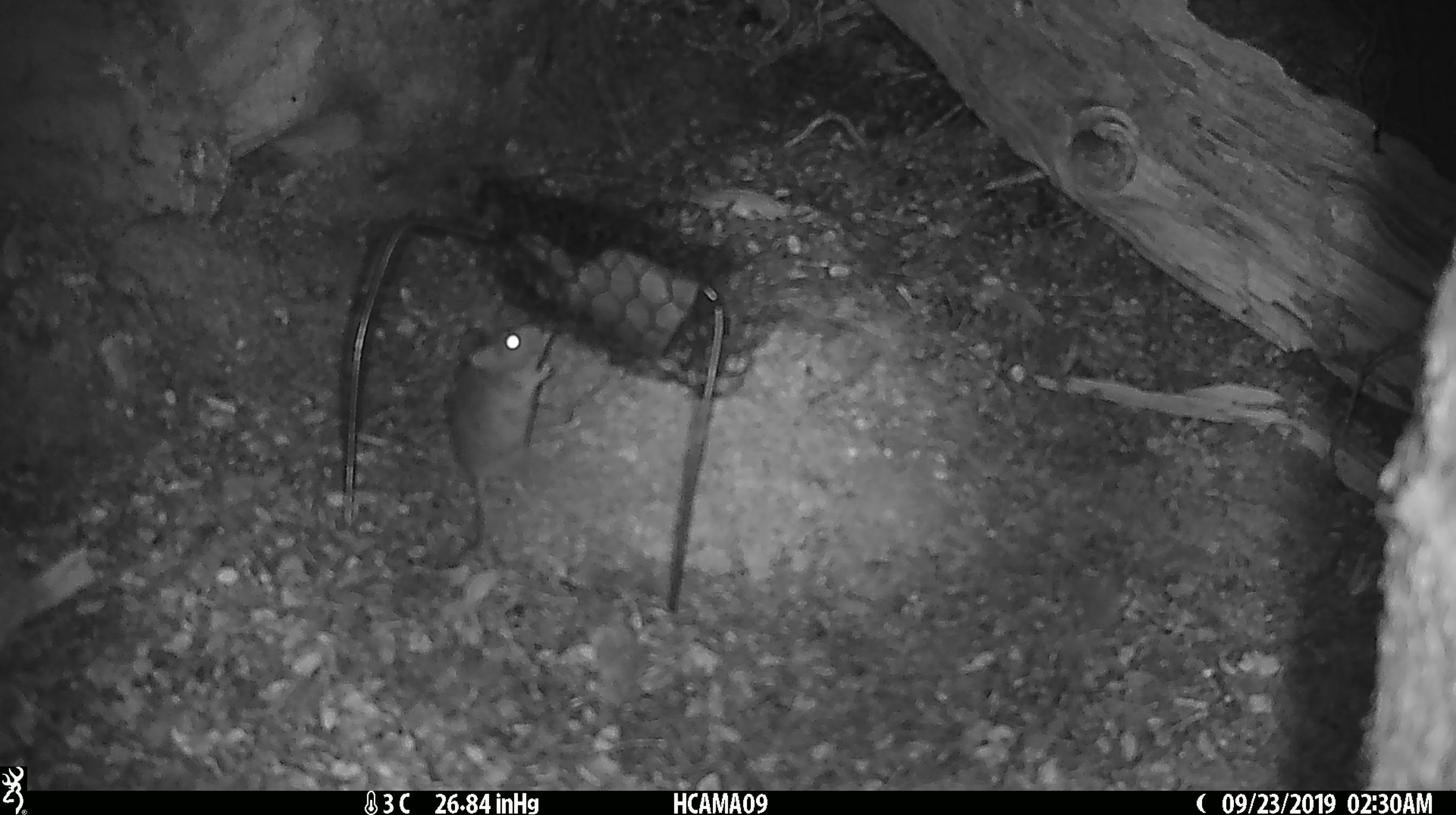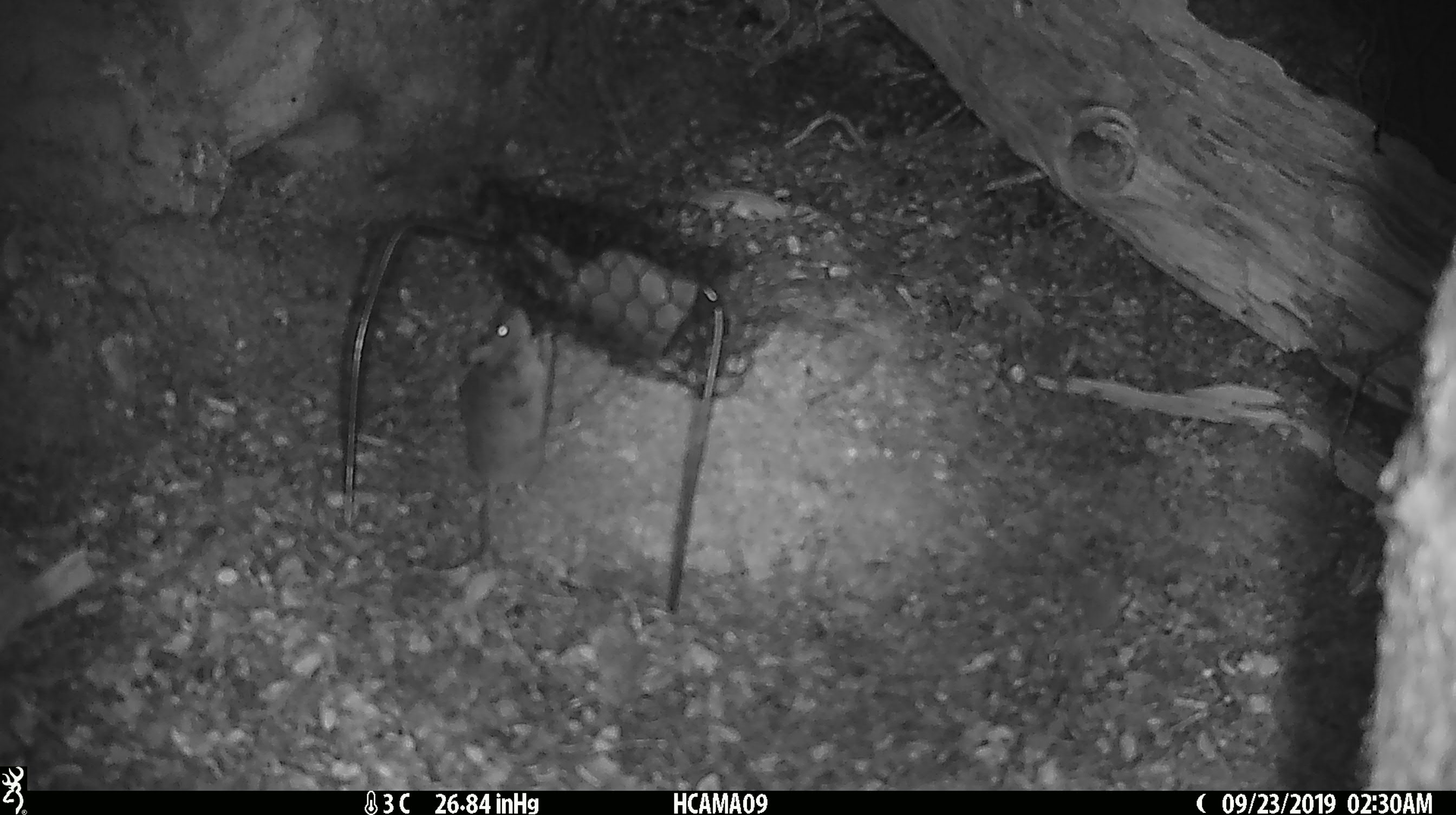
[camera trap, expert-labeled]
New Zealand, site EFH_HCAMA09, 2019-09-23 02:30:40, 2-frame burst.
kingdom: Animalia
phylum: Chordata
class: Mammalia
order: Rodentia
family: Muridae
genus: Mus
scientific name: Mus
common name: mouse